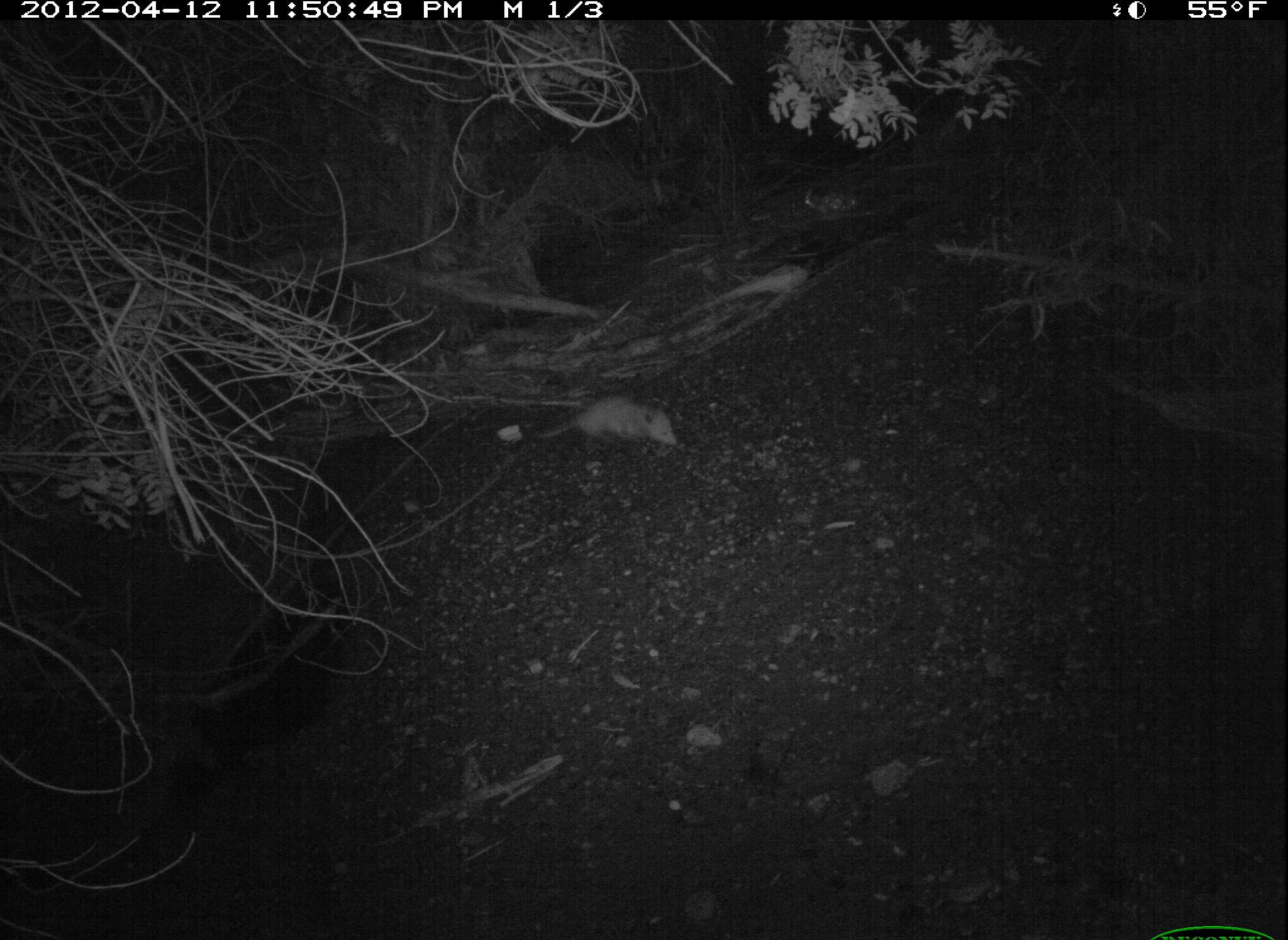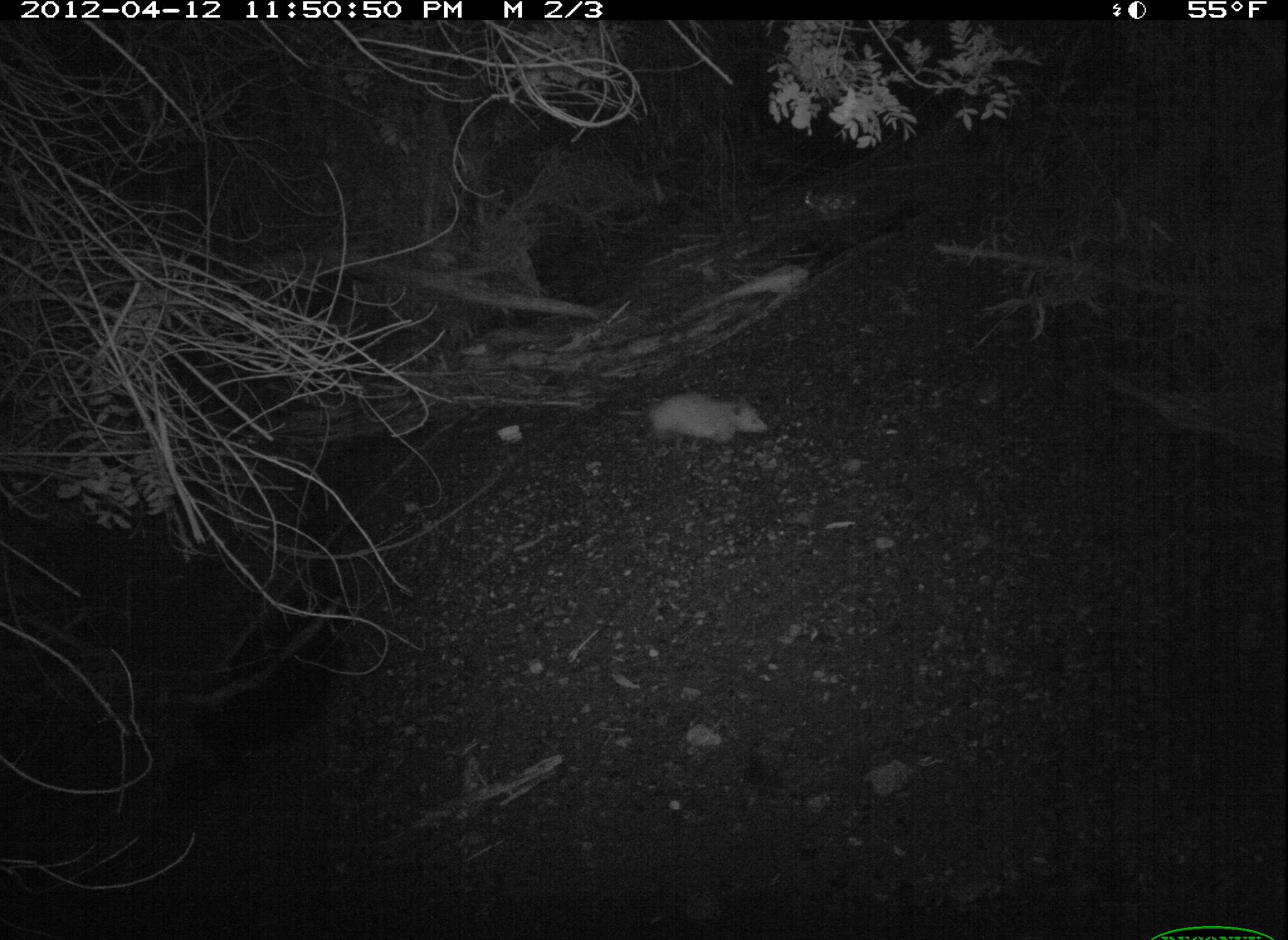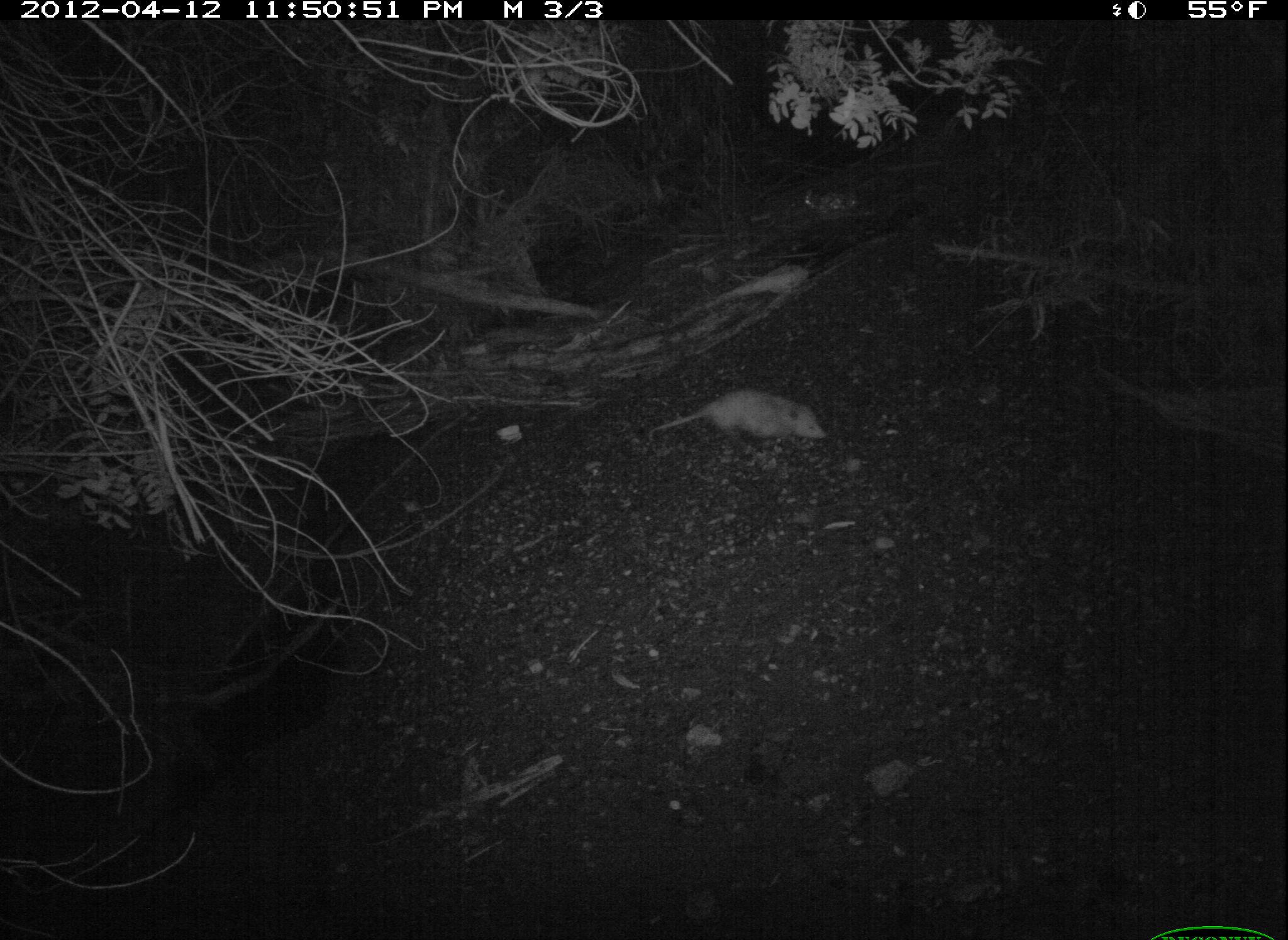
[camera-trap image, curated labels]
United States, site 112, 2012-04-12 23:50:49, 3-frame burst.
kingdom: Animalia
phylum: Chordata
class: Mammalia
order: Didelphimorphia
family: Didelphidae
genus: Didelphis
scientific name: Didelphis virginiana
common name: virginia opossum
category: opossum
Opossum (virginia opossum) (Didelphis virginiana).